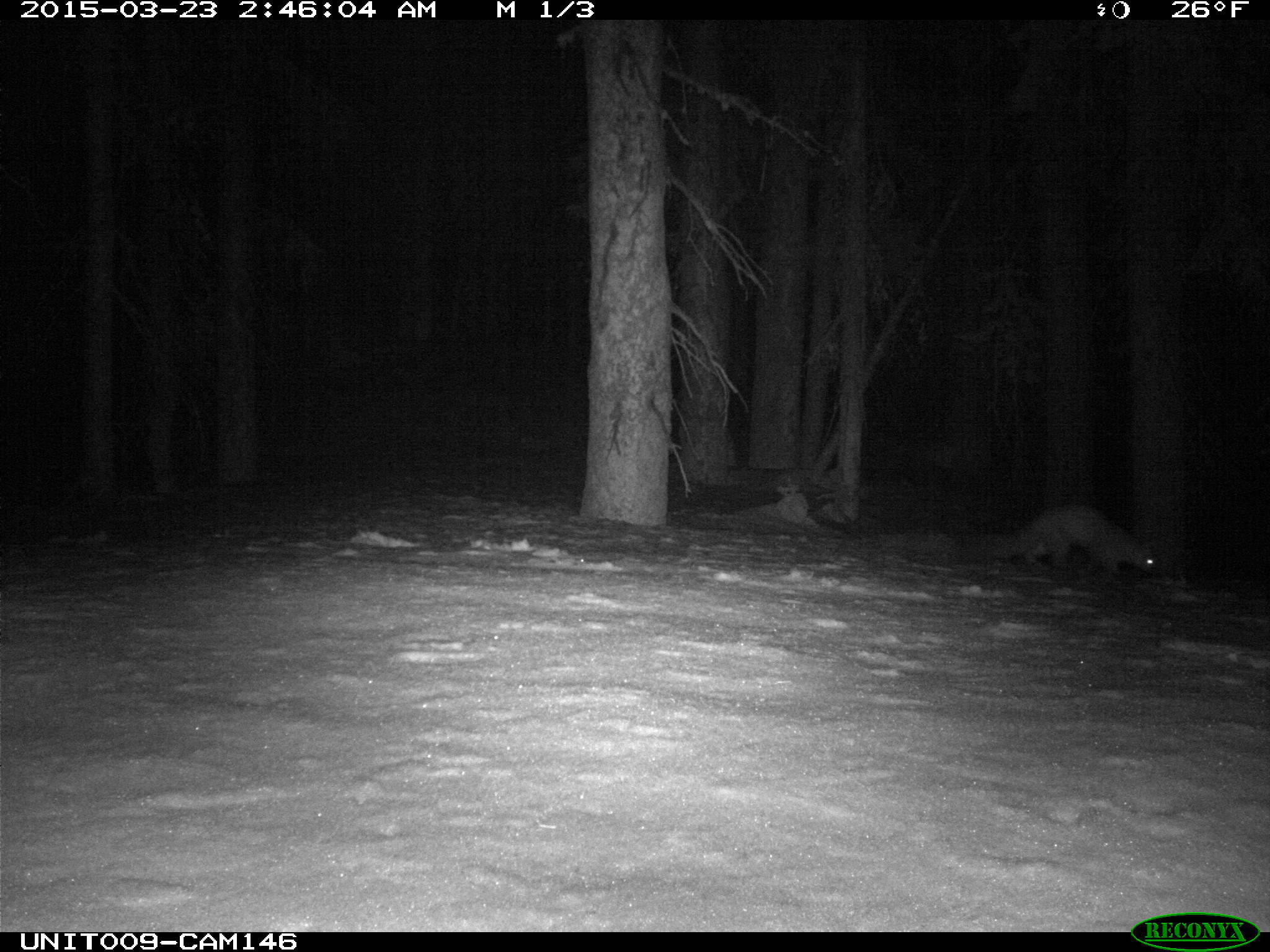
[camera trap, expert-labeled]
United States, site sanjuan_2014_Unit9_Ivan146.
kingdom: Animalia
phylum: Chordata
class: Mammalia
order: Carnivora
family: Mustelidae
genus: Martes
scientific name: Martes americana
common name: american marten